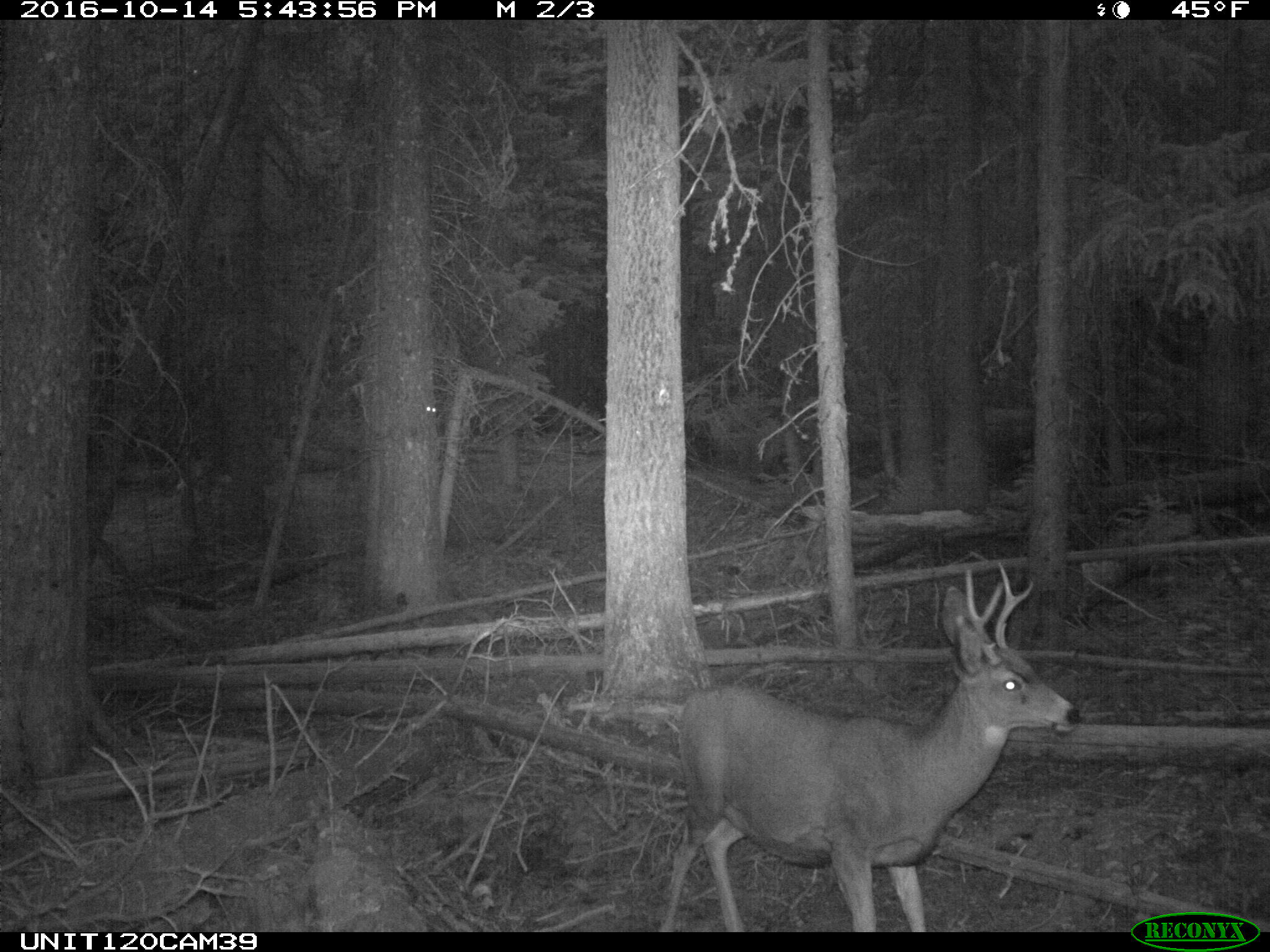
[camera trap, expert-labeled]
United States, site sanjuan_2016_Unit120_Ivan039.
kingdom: Animalia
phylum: Chordata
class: Mammalia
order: Artiodactyla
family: Cervidae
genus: Odocoileus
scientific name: Odocoileus hemionus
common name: mule deer